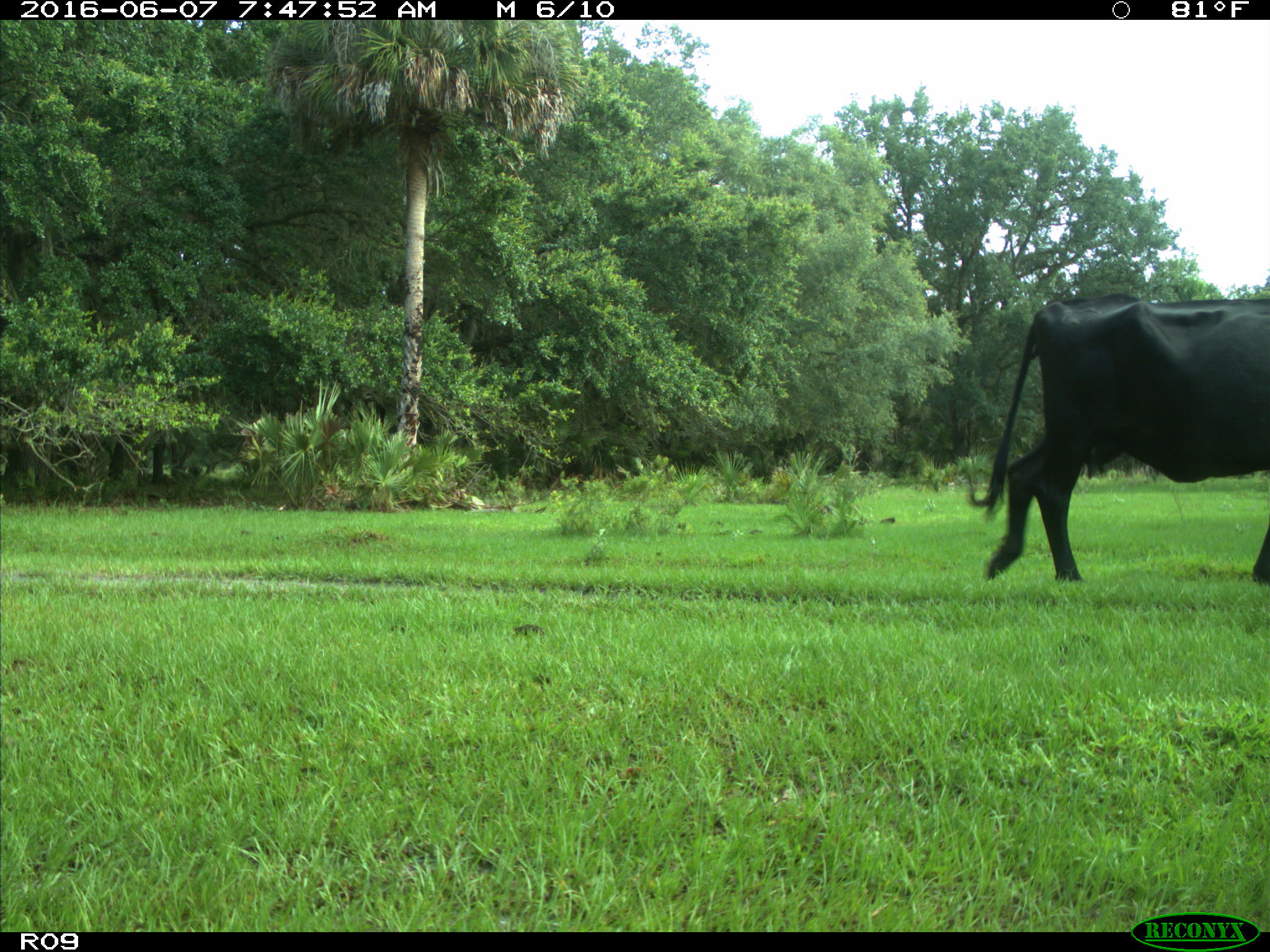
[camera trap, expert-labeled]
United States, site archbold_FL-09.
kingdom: Animalia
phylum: Chordata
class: Mammalia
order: Artiodactyla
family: Bovidae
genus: Bos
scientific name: Bos taurus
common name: domestic cow